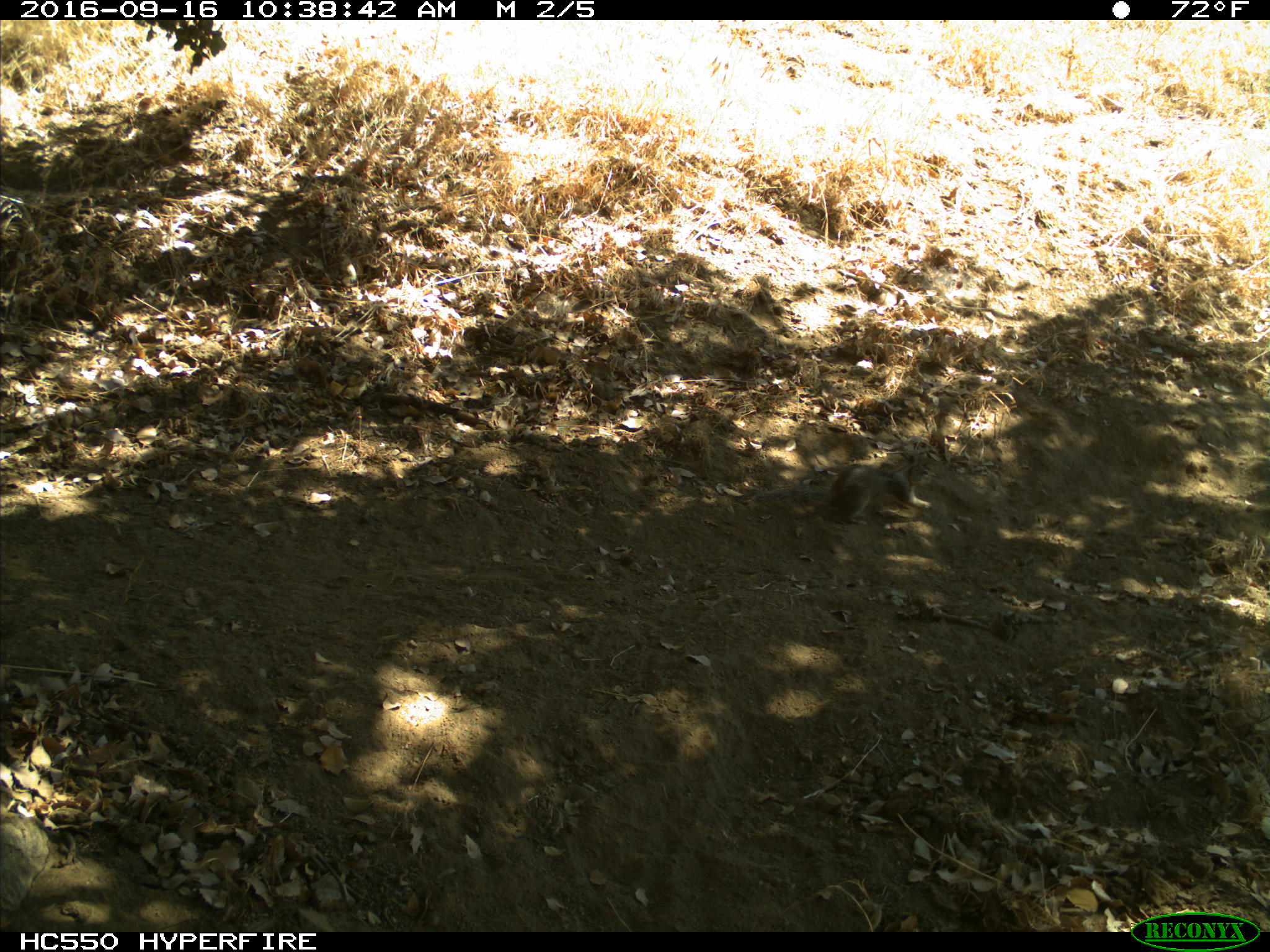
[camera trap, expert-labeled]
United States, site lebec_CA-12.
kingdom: Animalia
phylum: Chordata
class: Mammalia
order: Rodentia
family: Sciuridae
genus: Otospermophilus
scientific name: Otospermophilus beecheyi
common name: california ground squirrel